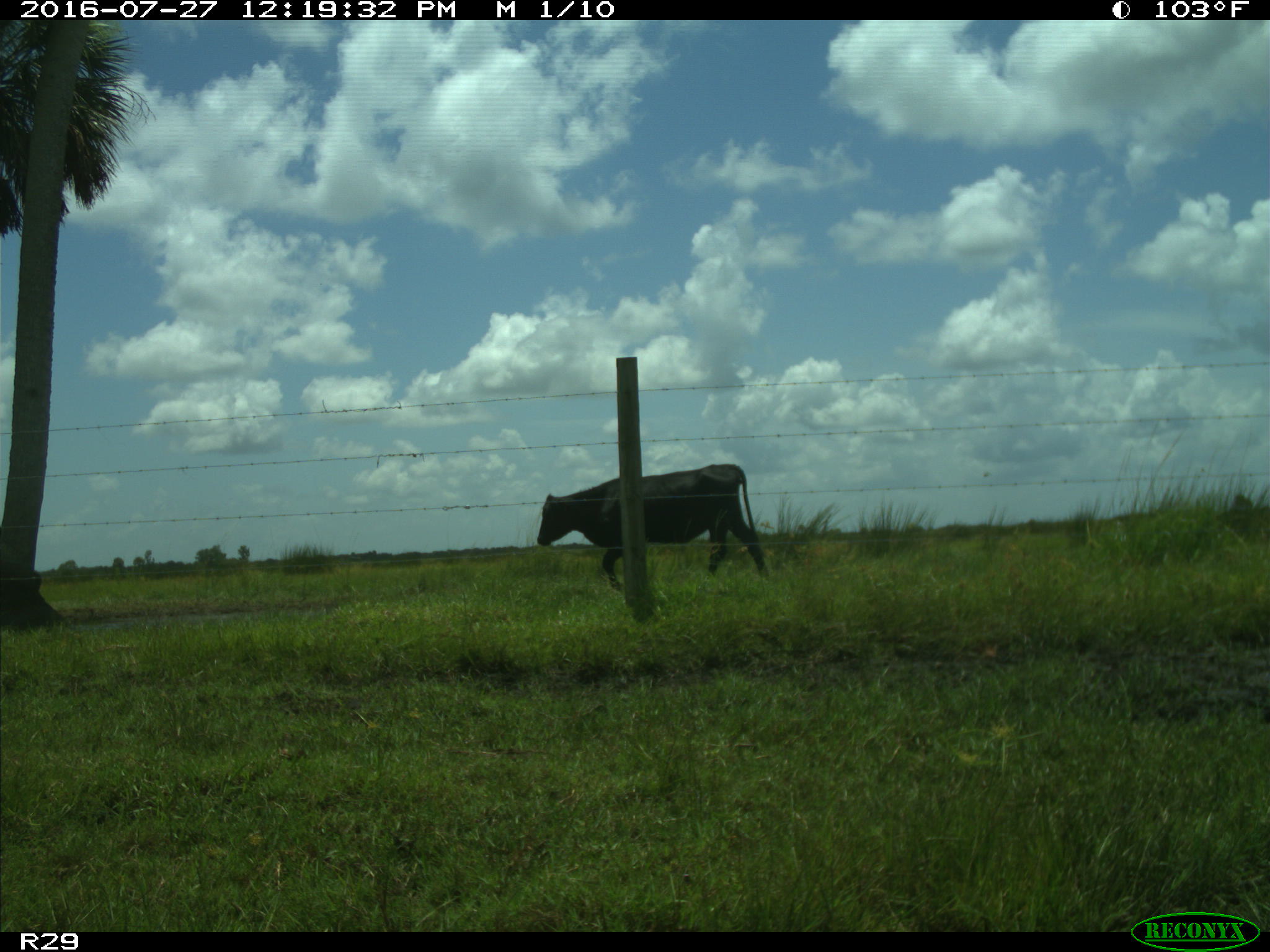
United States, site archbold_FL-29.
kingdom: Animalia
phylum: Chordata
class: Mammalia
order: Artiodactyla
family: Bovidae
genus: Bos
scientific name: Bos taurus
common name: domestic cow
Bos taurus (domestic cow).